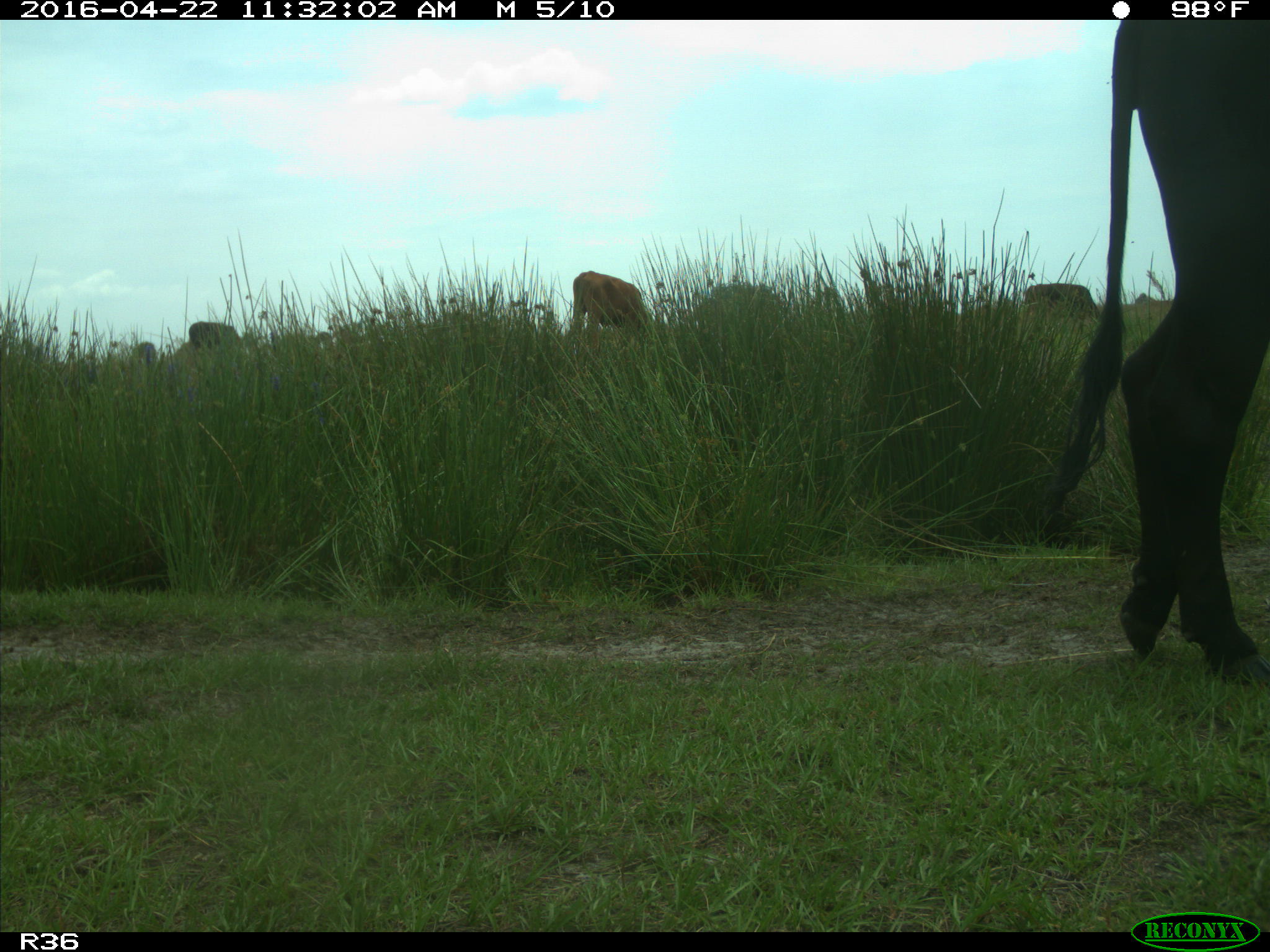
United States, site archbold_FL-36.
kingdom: Animalia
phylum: Chordata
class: Mammalia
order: Artiodactyla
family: Bovidae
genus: Bos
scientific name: Bos taurus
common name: domestic cow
Bos taurus (domestic cow).